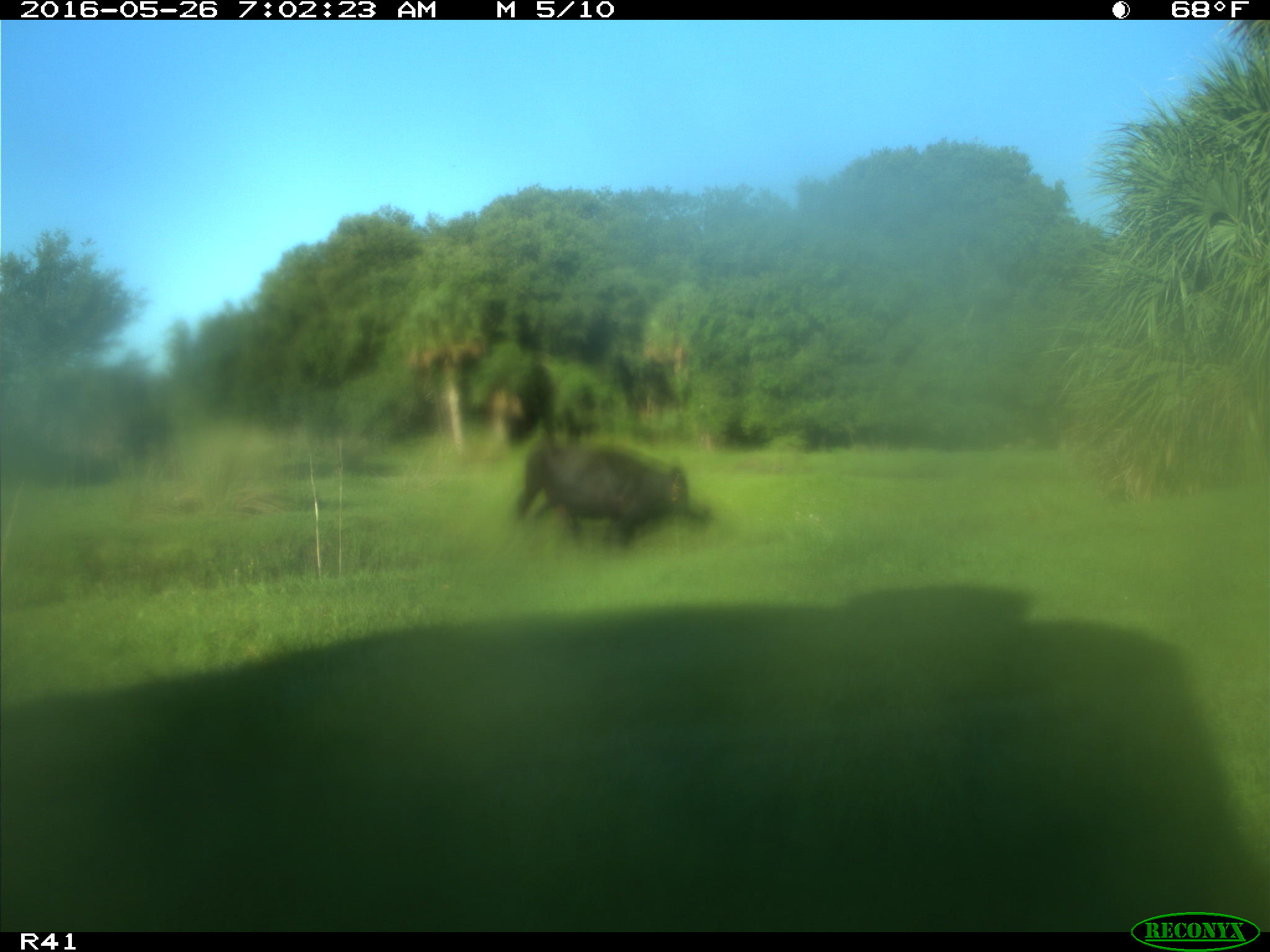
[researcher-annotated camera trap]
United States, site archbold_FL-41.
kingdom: Animalia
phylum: Chordata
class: Mammalia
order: Artiodactyla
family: Bovidae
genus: Bos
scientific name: Bos taurus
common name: domestic cow